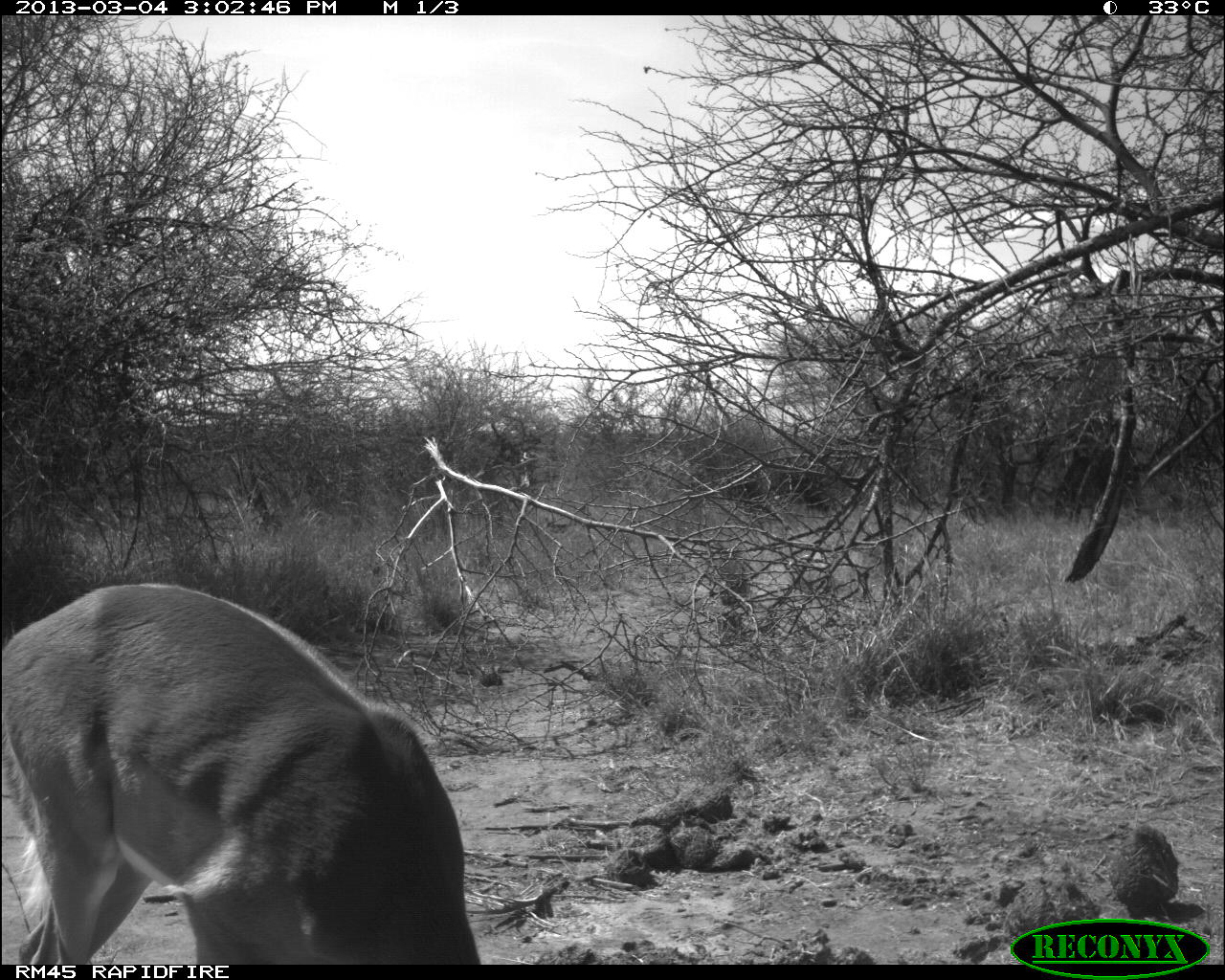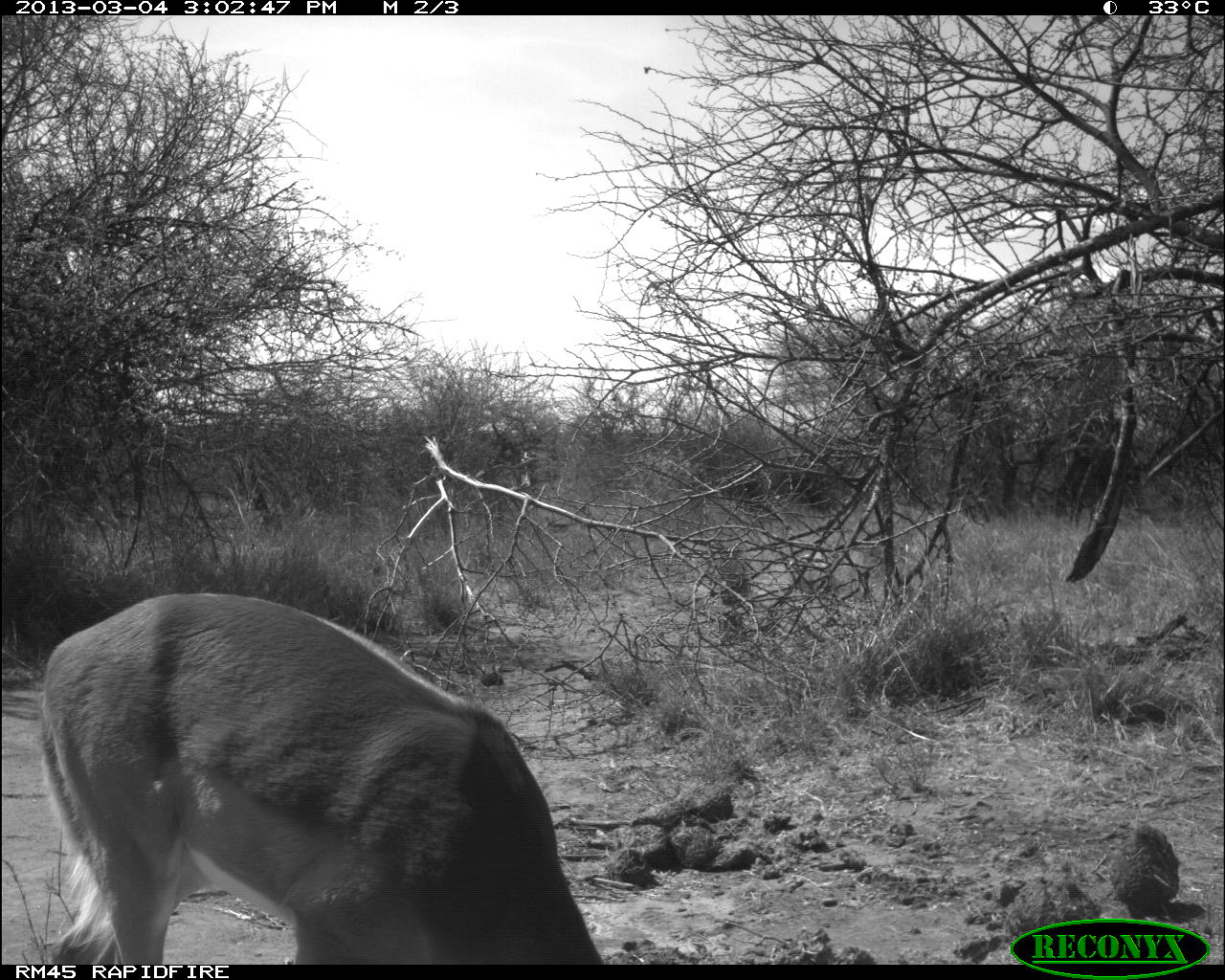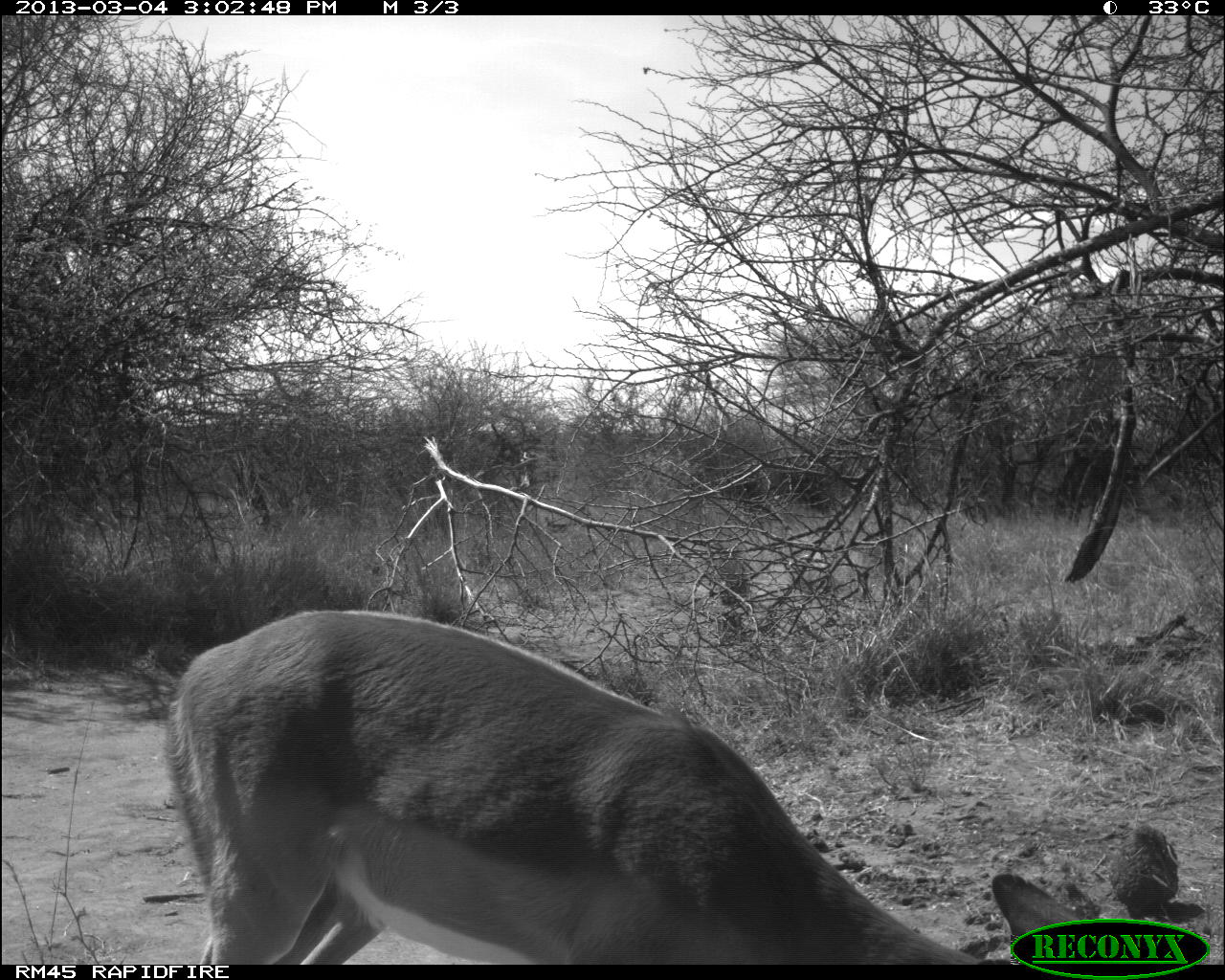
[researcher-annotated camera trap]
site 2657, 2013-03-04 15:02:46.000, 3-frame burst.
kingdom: Animalia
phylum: Chordata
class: Mammalia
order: Artiodactyla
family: Bovidae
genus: Aepyceros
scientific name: Aepyceros melampus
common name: impala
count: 1